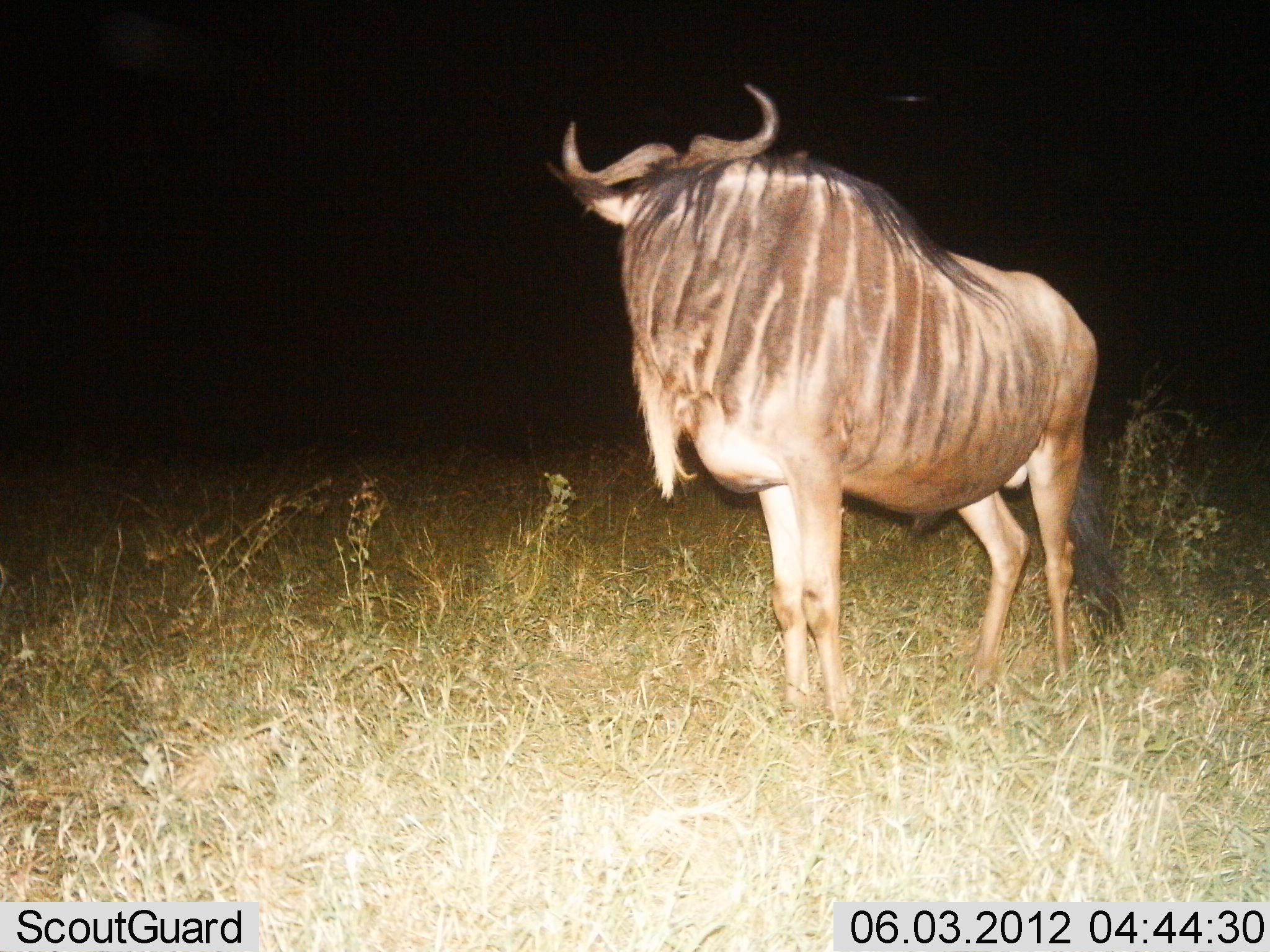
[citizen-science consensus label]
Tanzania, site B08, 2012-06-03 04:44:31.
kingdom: Animalia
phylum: Chordata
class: Mammalia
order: Artiodactyla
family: Bovidae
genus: Connochaetes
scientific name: Connochaetes taurinus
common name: blue wildebeest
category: wildebeest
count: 1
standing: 100%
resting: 0%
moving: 0%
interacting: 0%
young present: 0%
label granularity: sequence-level